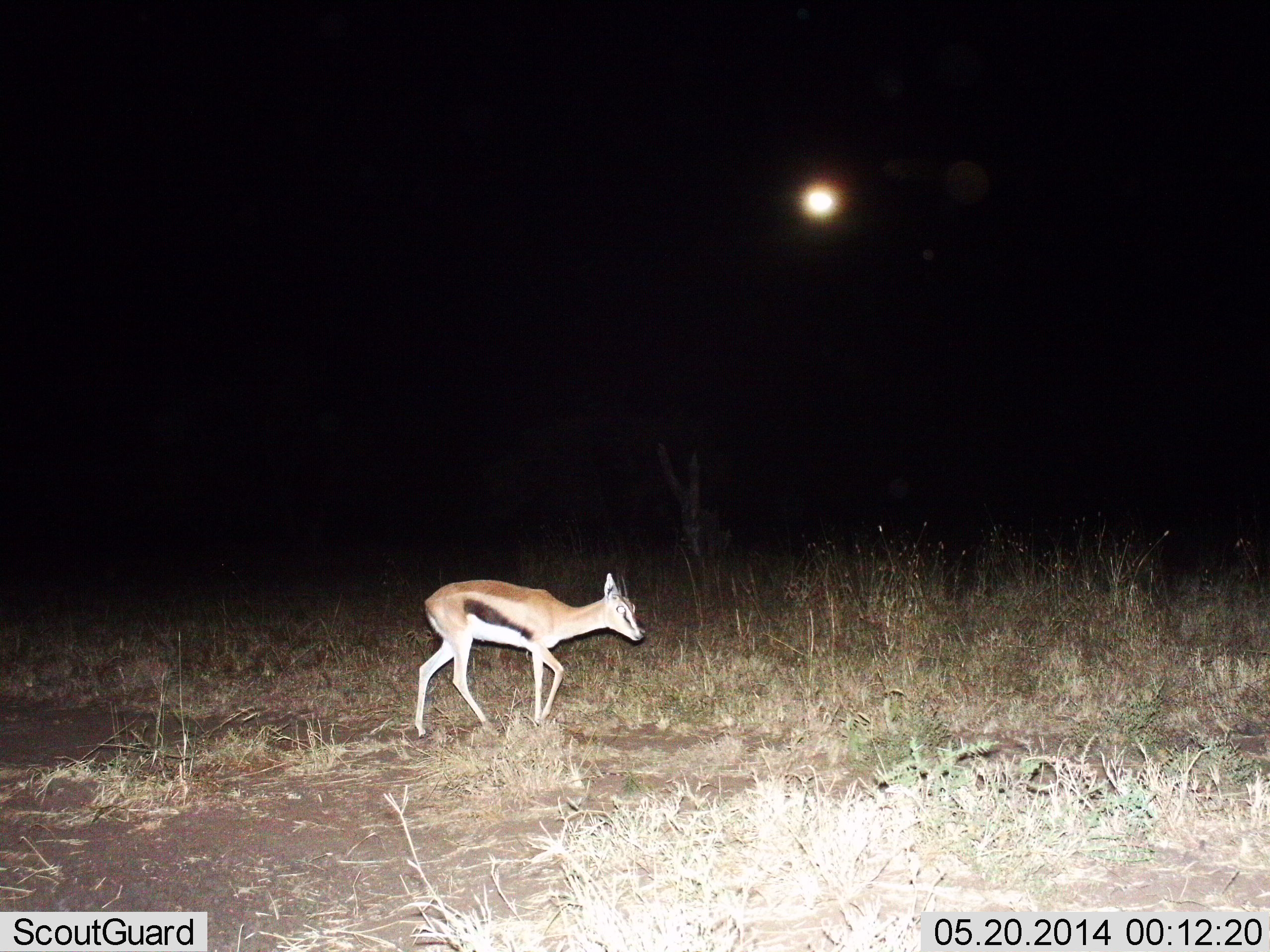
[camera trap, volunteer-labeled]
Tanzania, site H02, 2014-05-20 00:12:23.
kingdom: Animalia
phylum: Chordata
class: Mammalia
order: Artiodactyla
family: Bovidae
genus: Eudorcas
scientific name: Eudorcas thomsonii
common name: thomson's gazelle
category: gazellethomsons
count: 1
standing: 30%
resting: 0%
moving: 70%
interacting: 0%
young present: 0%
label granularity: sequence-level